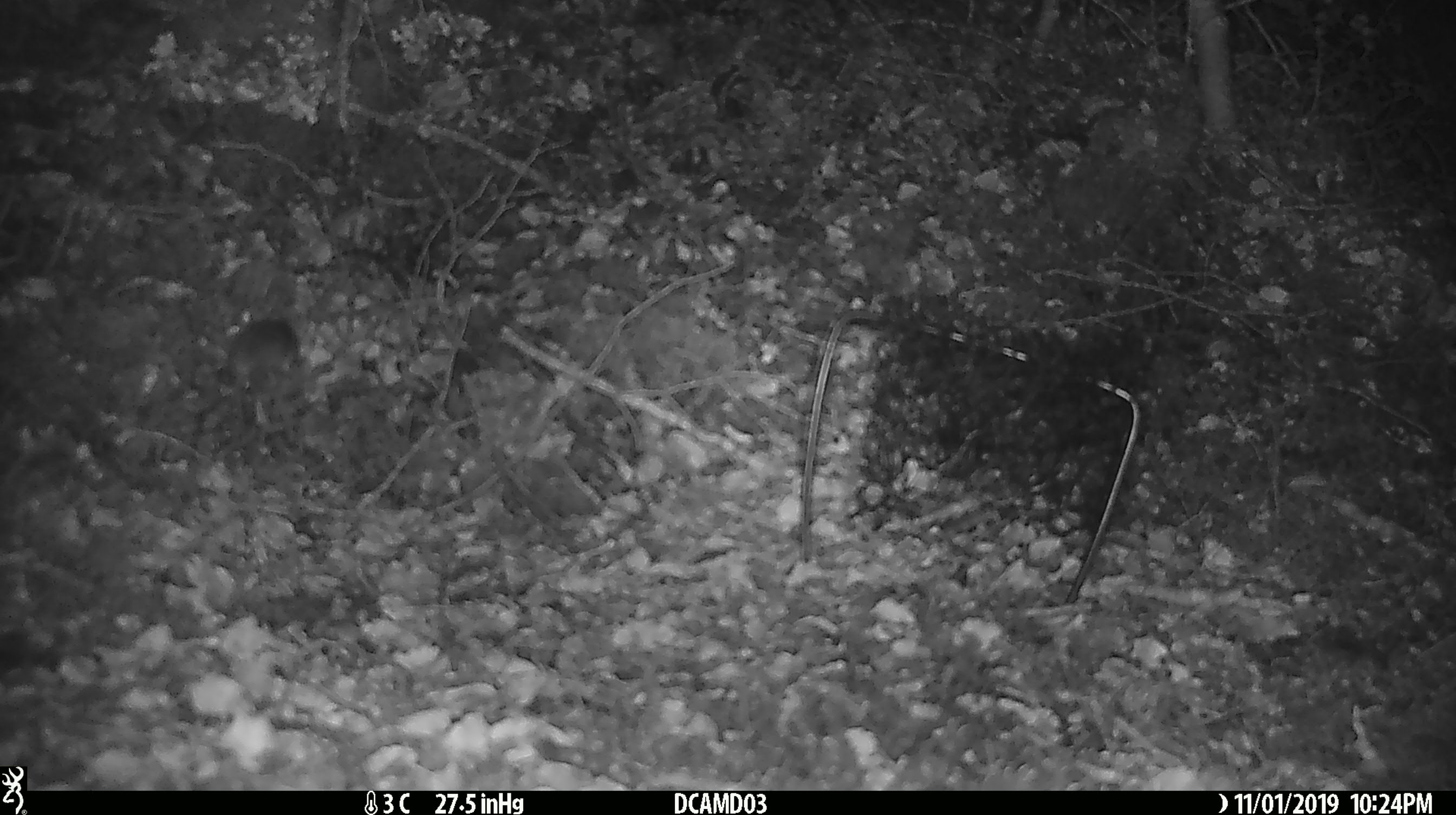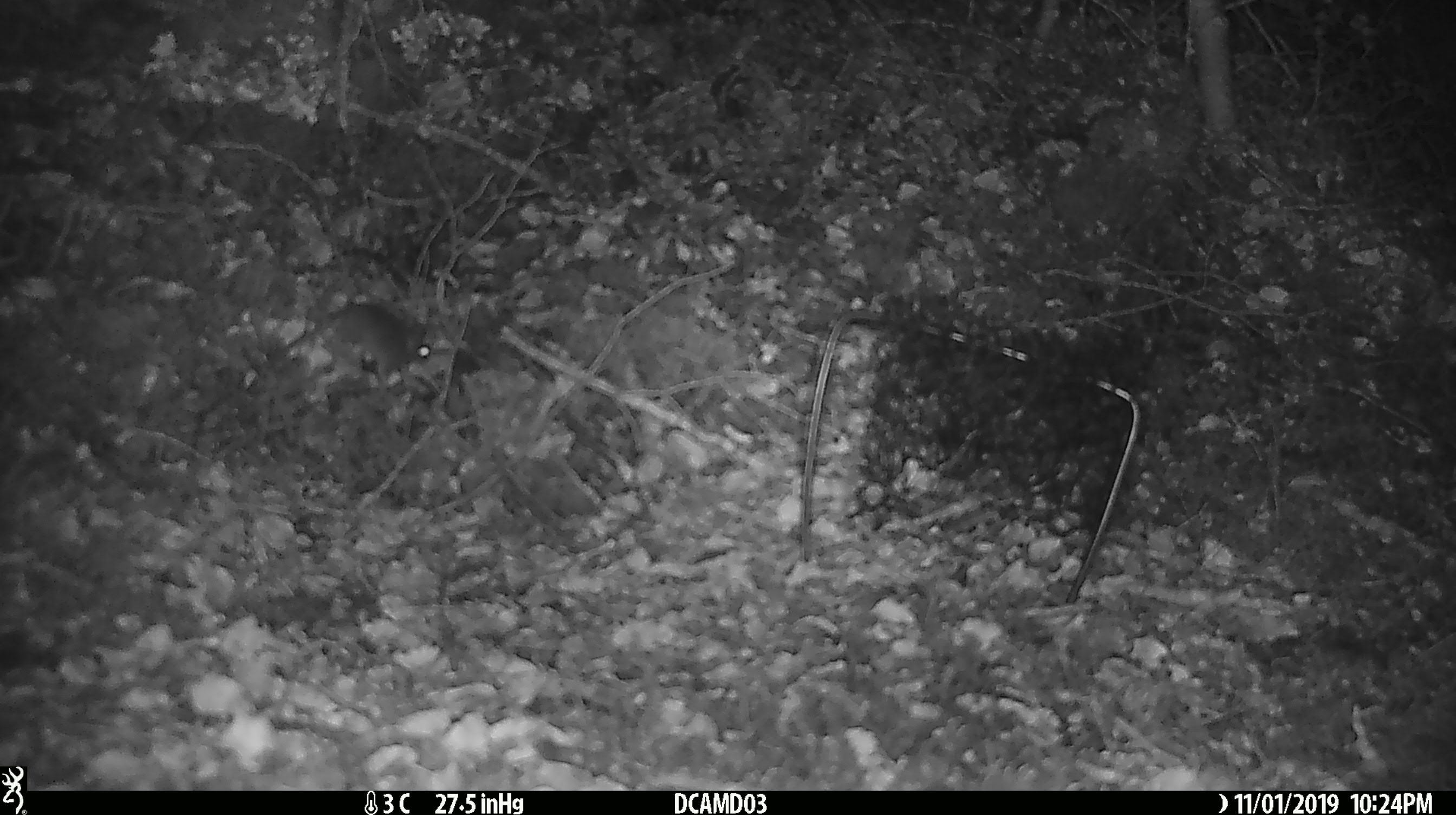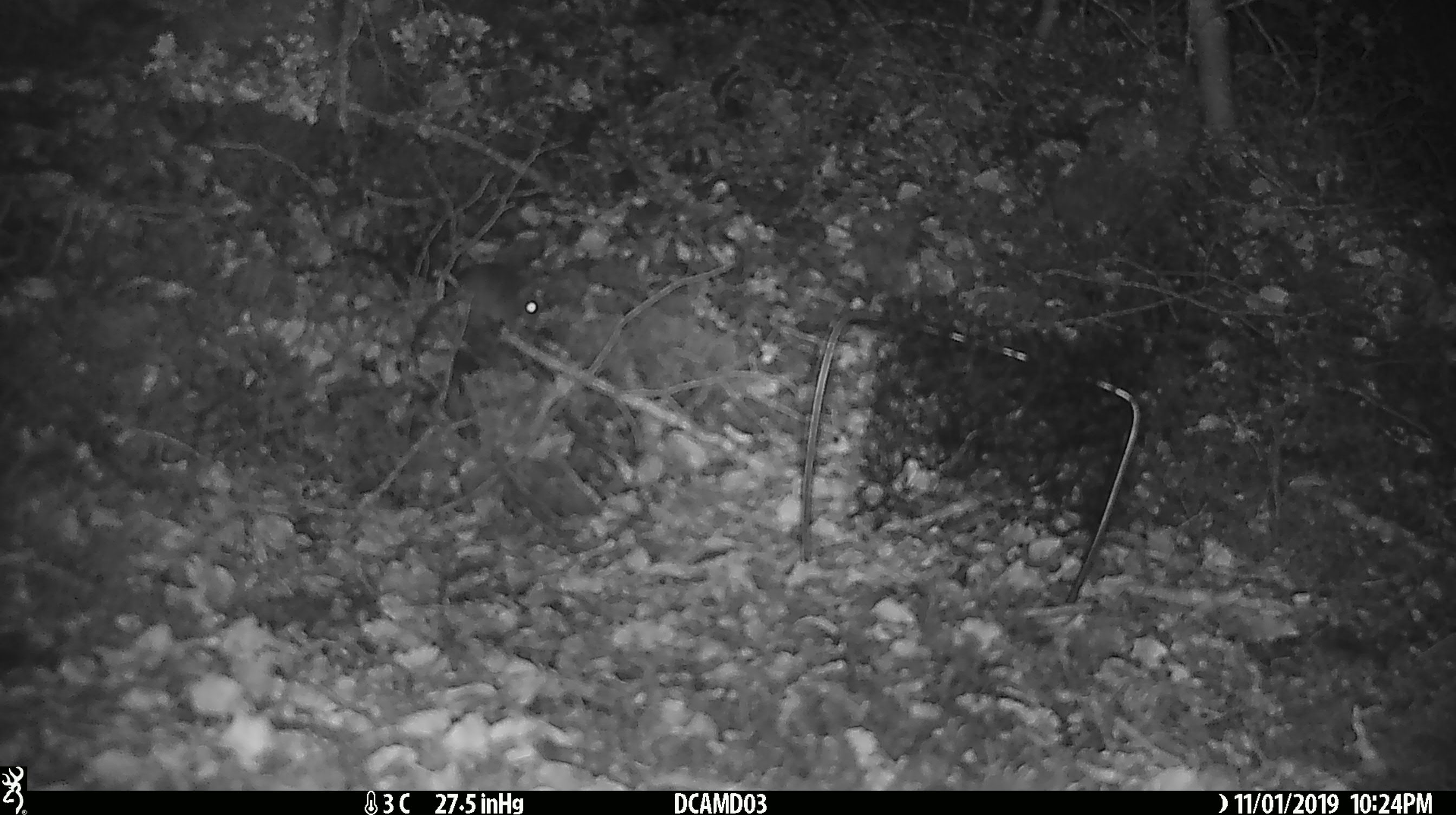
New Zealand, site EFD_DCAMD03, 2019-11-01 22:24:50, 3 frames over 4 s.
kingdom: Animalia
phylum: Chordata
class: Mammalia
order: Rodentia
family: Muridae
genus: Mus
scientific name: Mus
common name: mouse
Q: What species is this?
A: Mouse (Mus).